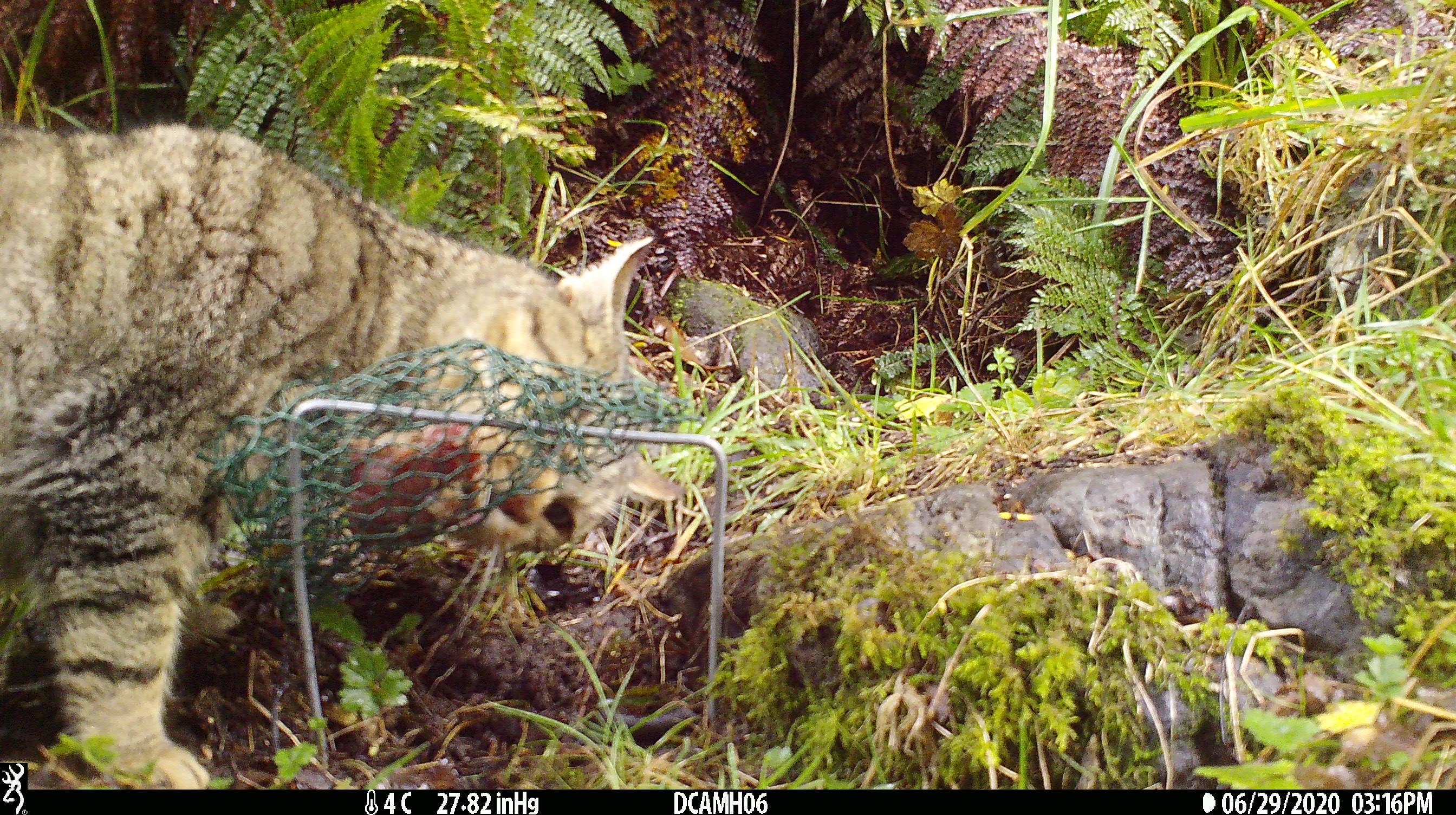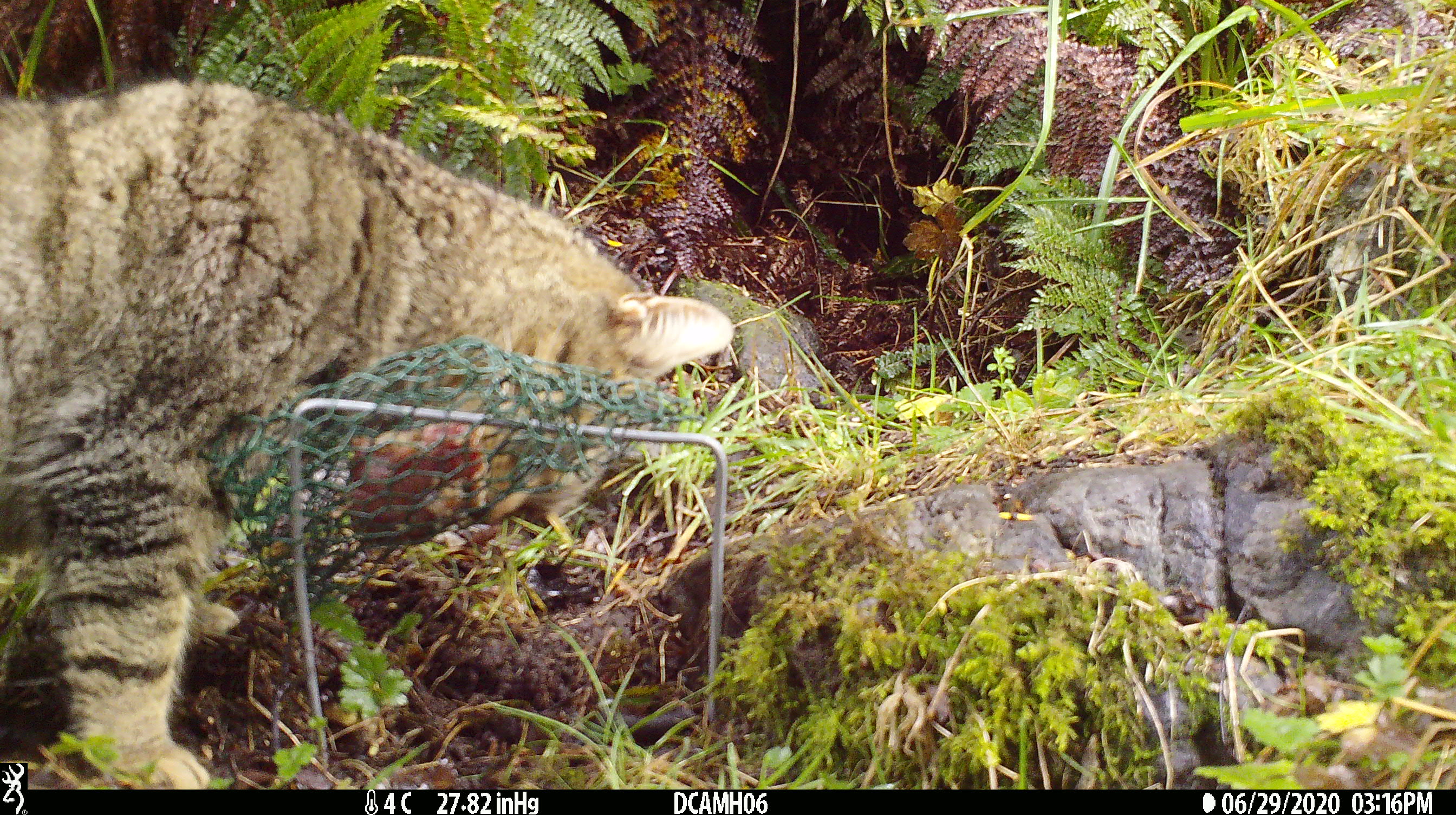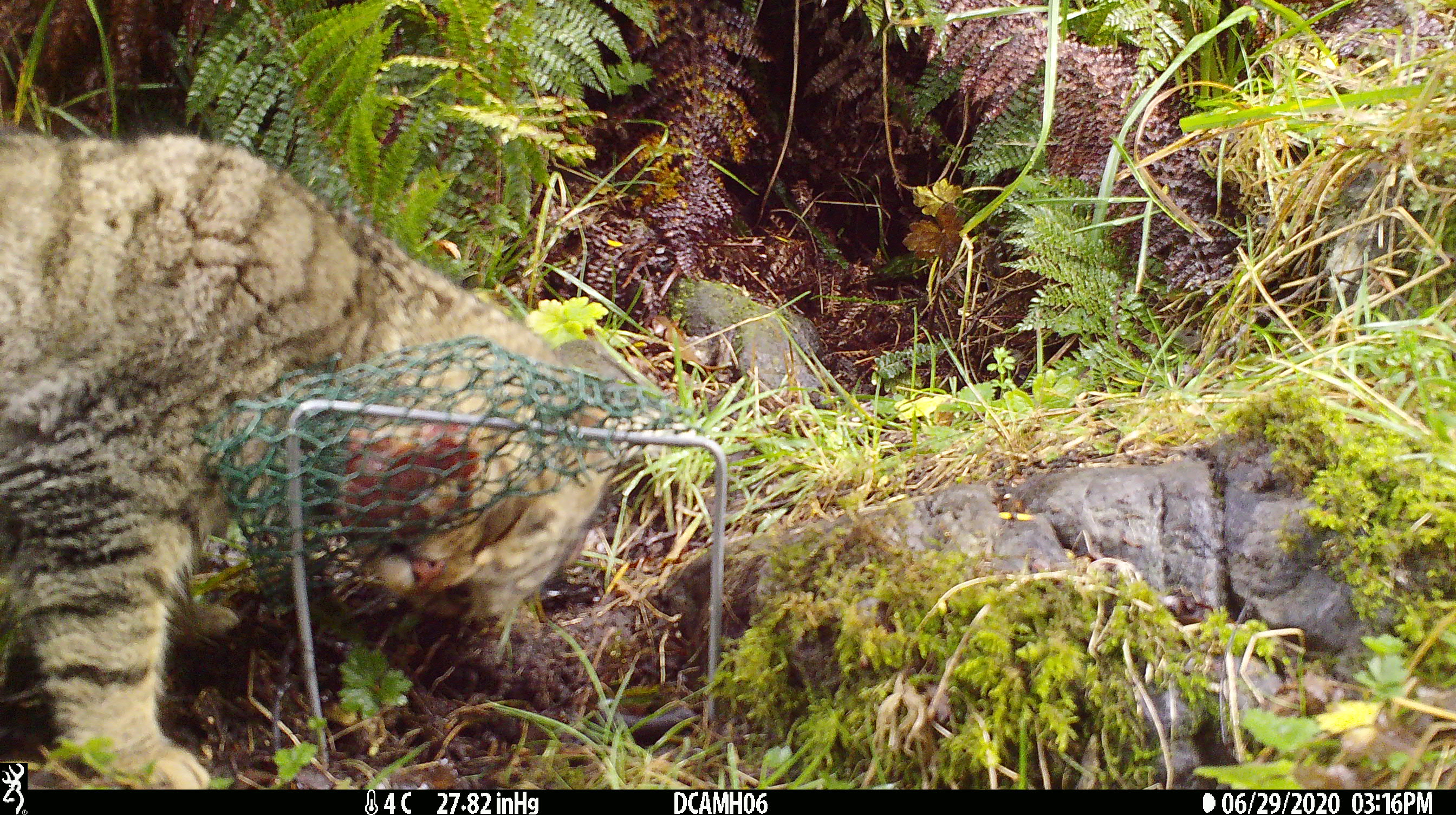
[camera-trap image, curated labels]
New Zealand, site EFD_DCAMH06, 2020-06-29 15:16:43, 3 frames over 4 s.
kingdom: Animalia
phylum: Chordata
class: Mammalia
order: Carnivora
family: Felidae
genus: Felis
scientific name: Felis catus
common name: domestic cat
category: cat